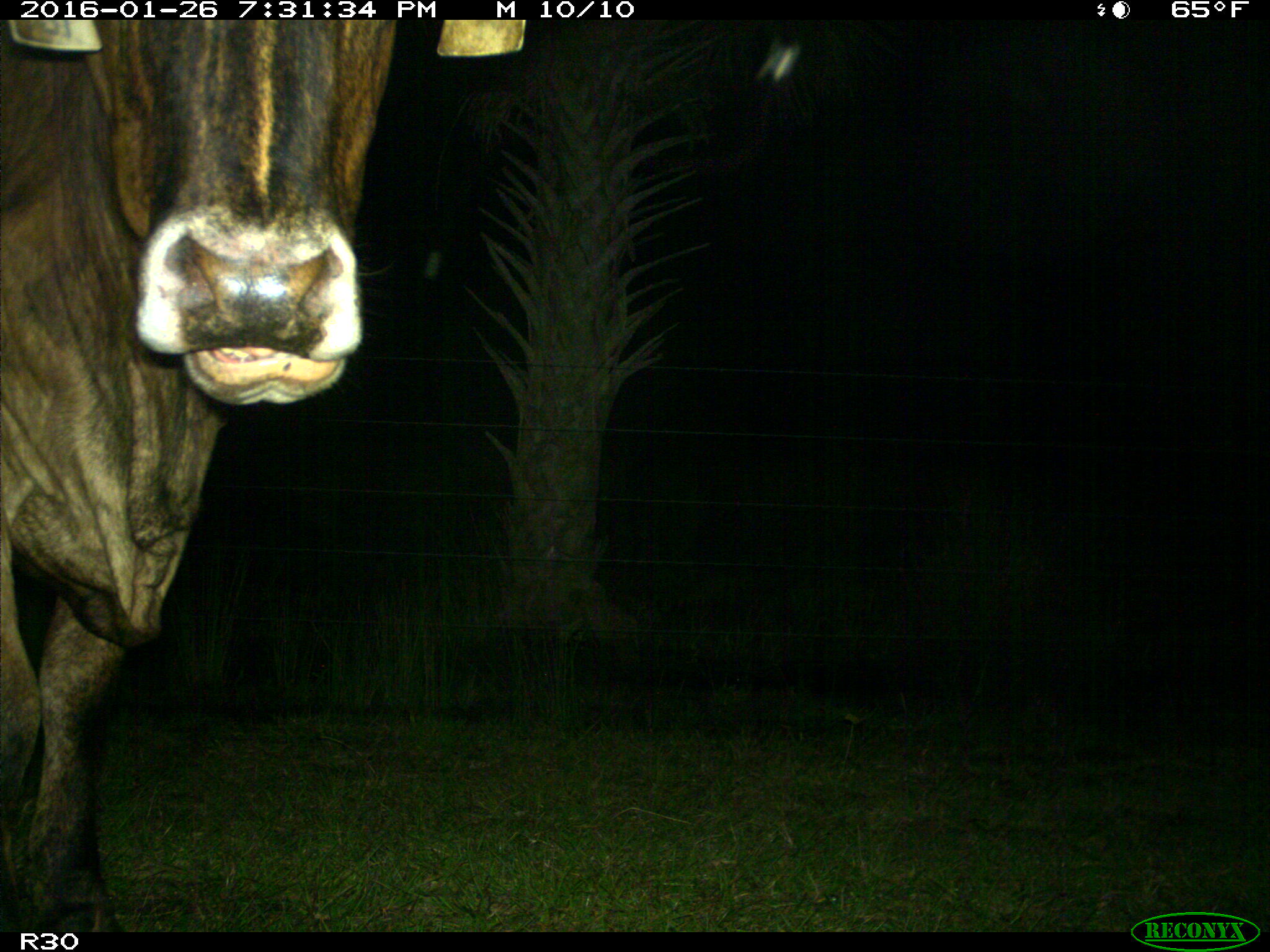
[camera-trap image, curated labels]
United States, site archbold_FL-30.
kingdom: Animalia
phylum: Chordata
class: Mammalia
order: Artiodactyla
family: Bovidae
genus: Bos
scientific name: Bos taurus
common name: domestic cow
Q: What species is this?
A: Bos taurus (domestic cow).